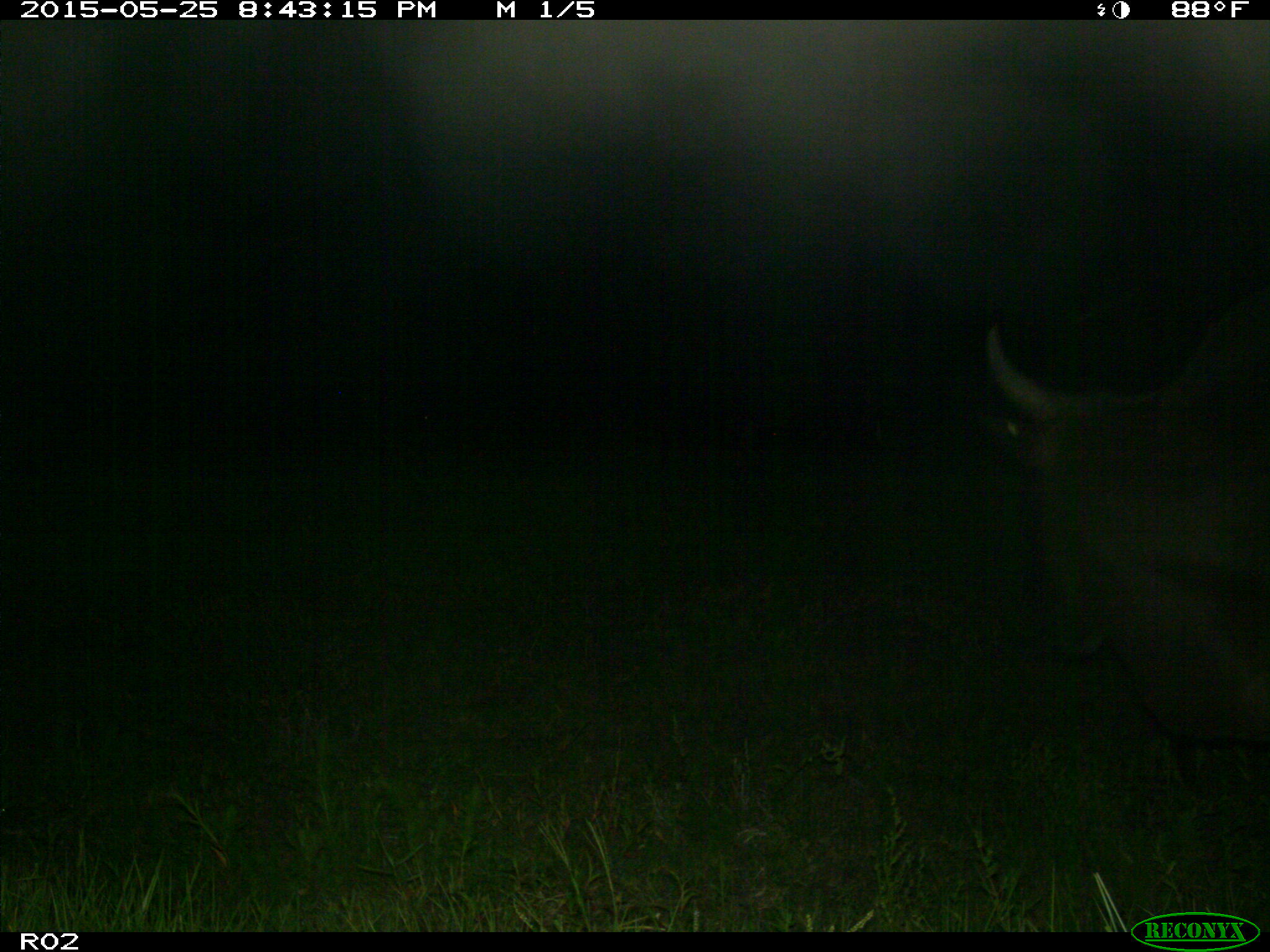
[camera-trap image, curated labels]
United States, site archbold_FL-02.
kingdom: Animalia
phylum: Chordata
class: Mammalia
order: Artiodactyla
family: Bovidae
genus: Bos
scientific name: Bos taurus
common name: domestic cow